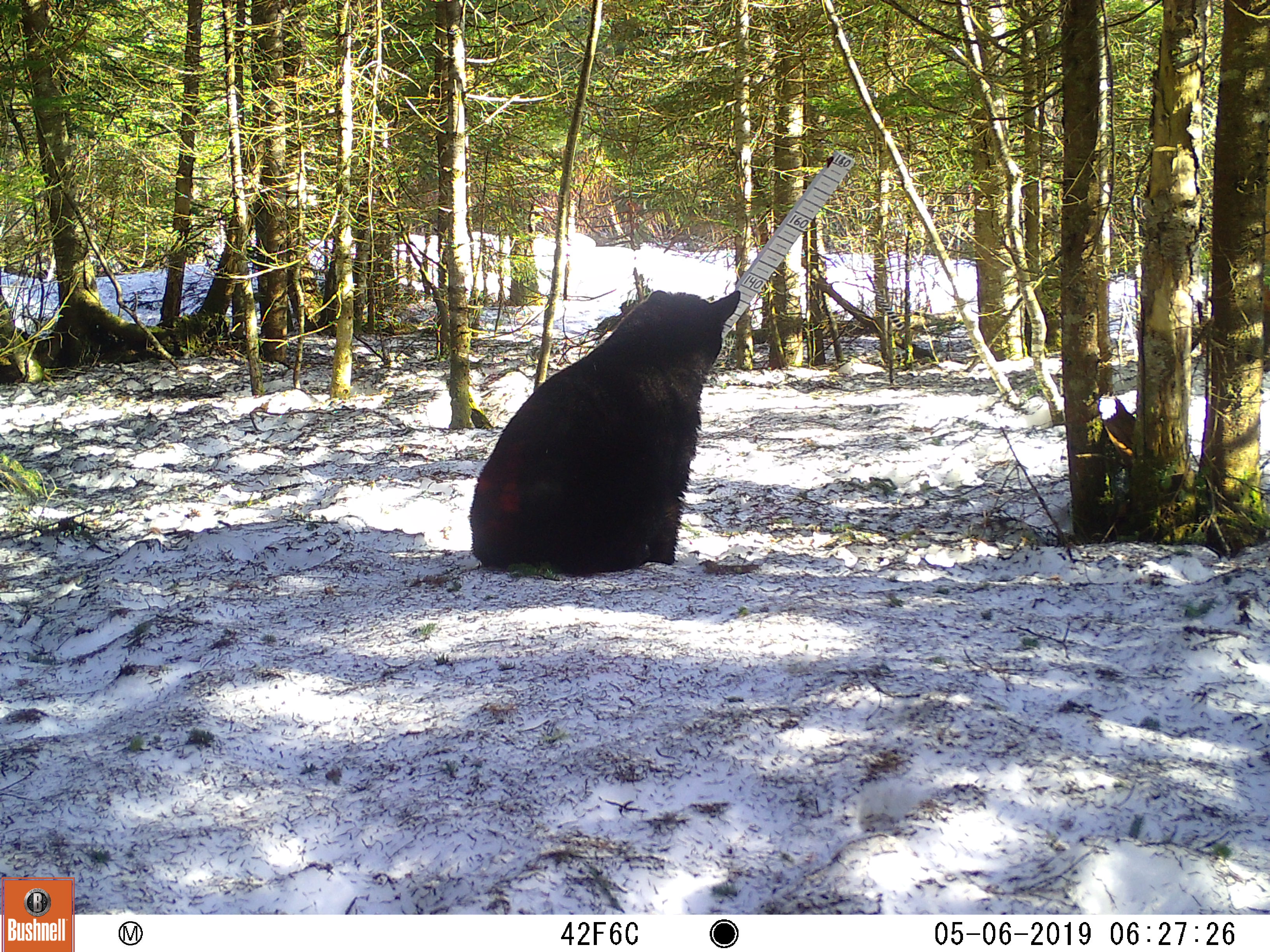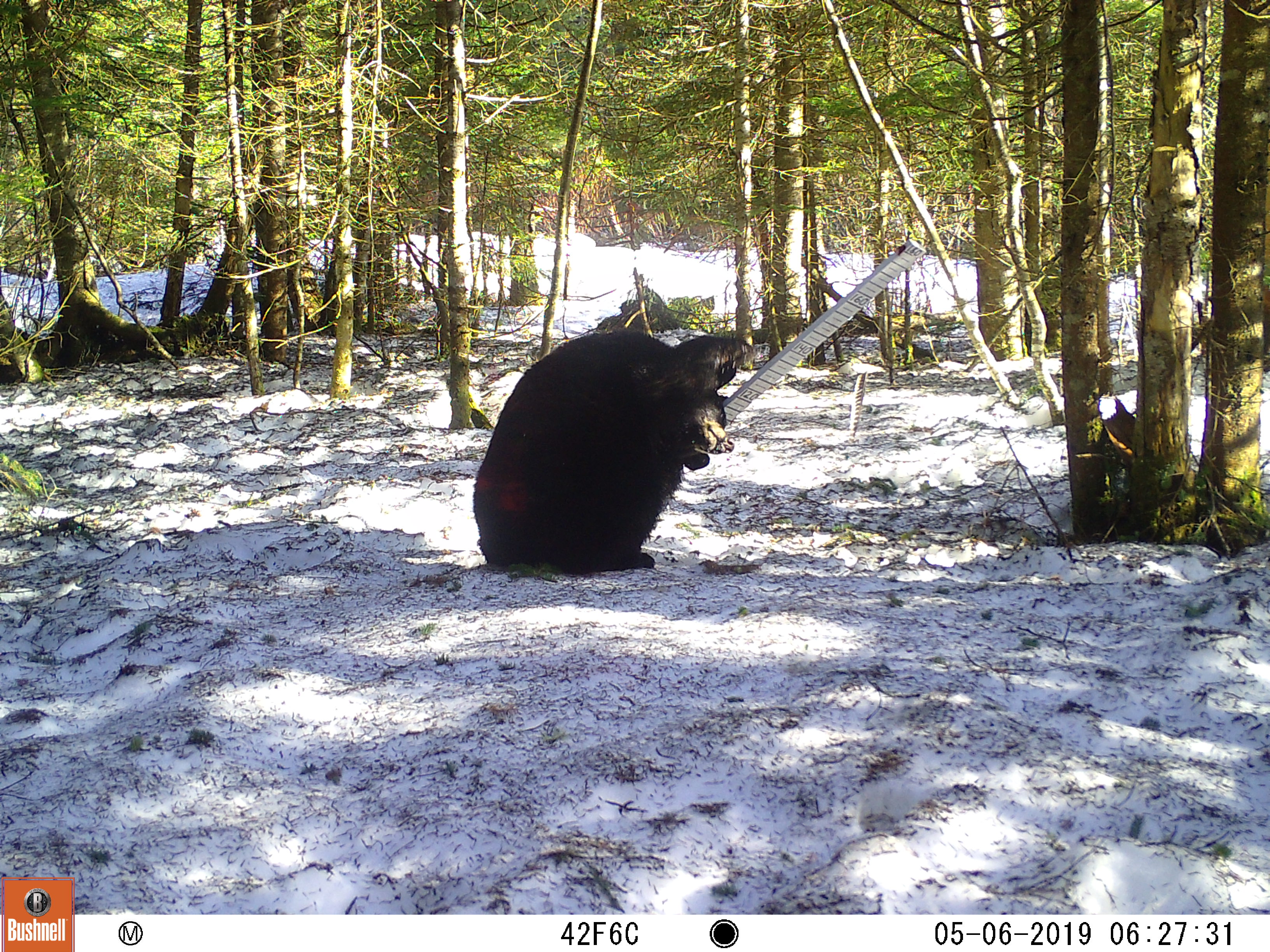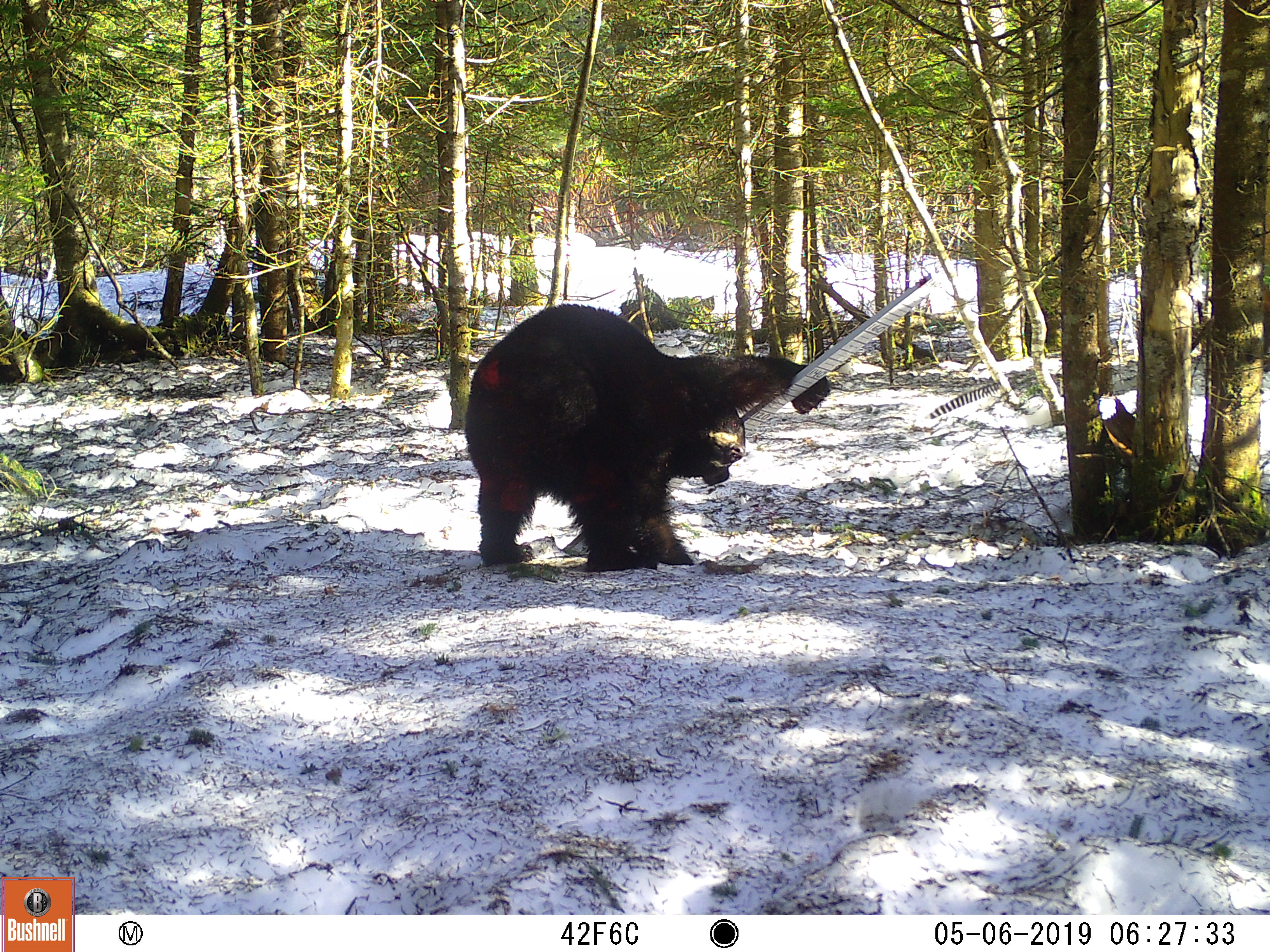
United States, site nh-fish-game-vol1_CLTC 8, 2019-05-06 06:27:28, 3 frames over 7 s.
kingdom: Animalia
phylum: Chordata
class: Mammalia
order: Carnivora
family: Ursidae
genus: Ursus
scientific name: Ursus americanus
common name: black bear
Black bear (Ursus americanus).